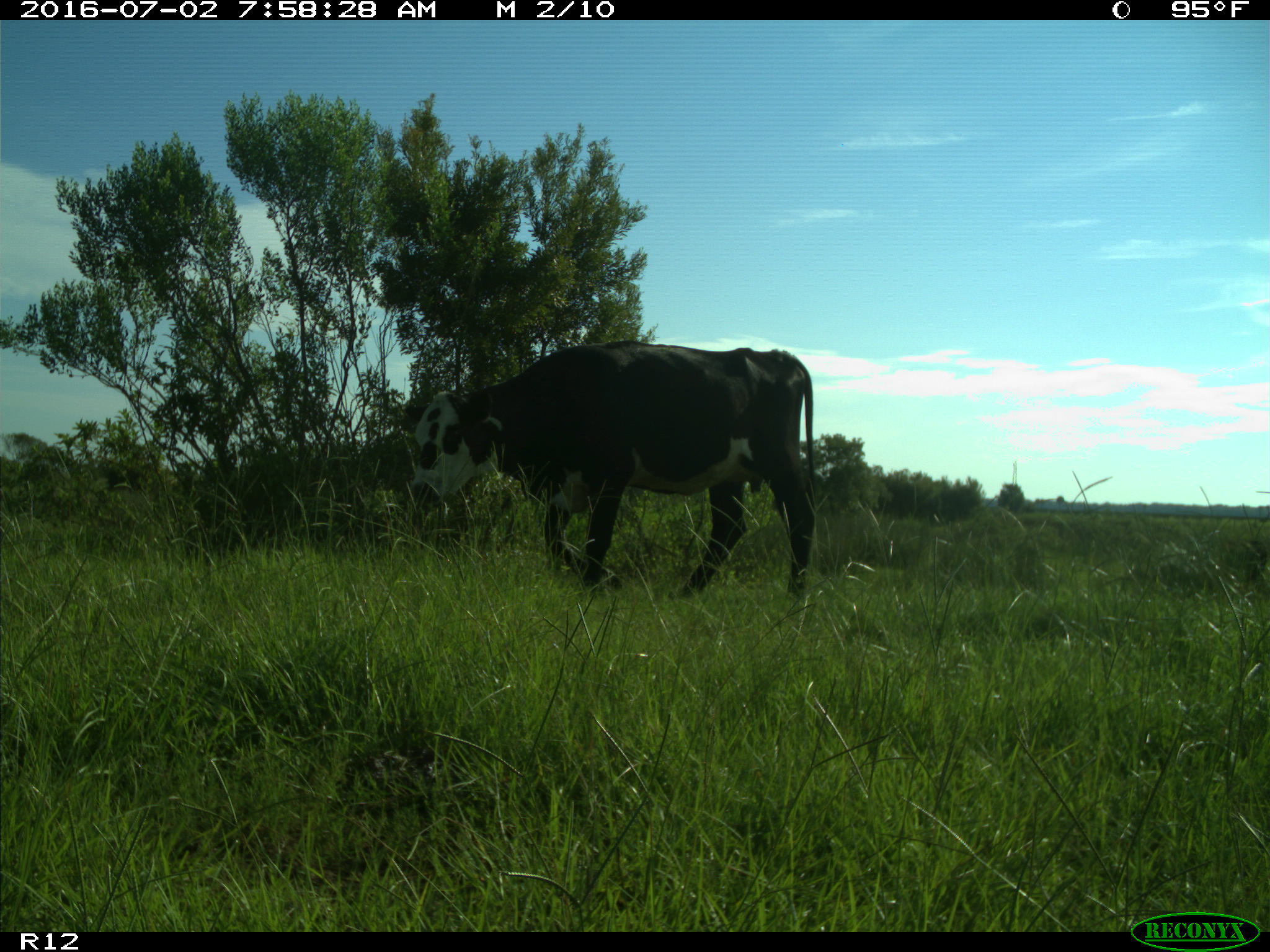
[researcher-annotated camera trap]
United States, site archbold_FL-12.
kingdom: Animalia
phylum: Chordata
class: Mammalia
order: Artiodactyla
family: Bovidae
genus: Bos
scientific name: Bos taurus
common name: domestic cow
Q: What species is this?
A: Bos taurus (domestic cow).